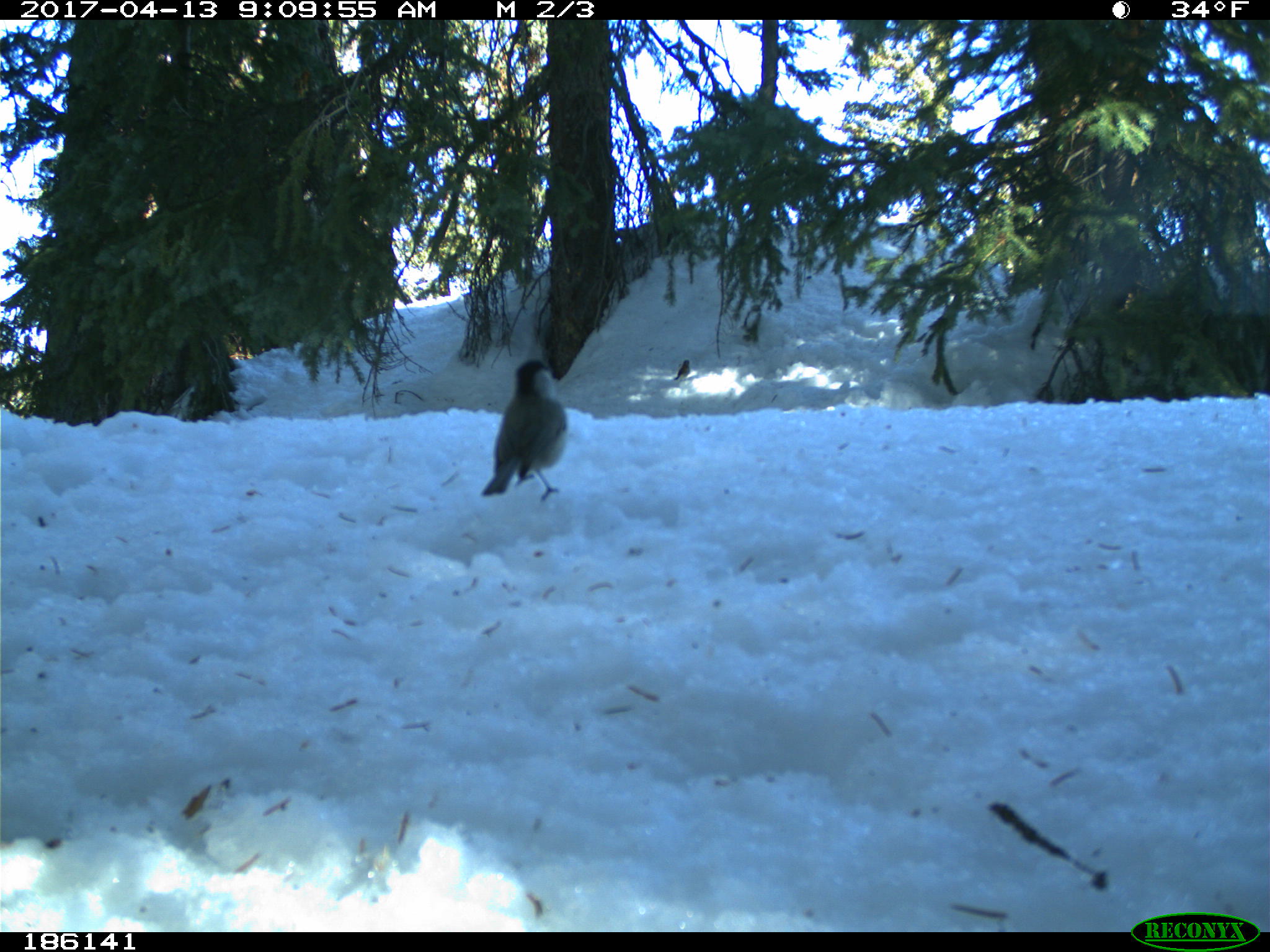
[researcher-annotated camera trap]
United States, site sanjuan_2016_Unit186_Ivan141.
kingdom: Animalia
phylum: Chordata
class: Aves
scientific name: Aves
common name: birds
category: unidentified bird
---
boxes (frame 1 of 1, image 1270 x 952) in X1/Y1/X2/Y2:
animal: 481/358/571/503; 674/359/690/382